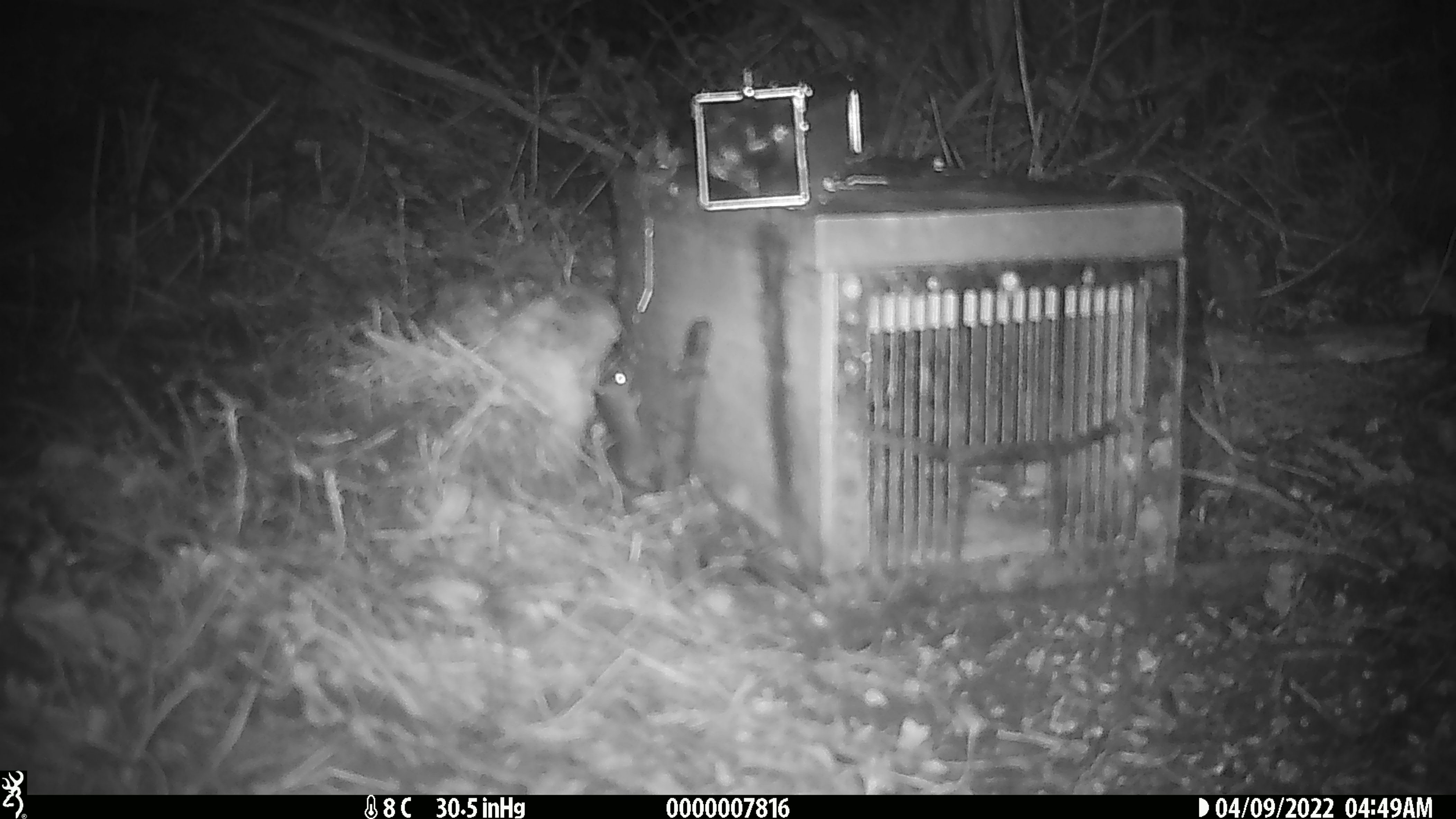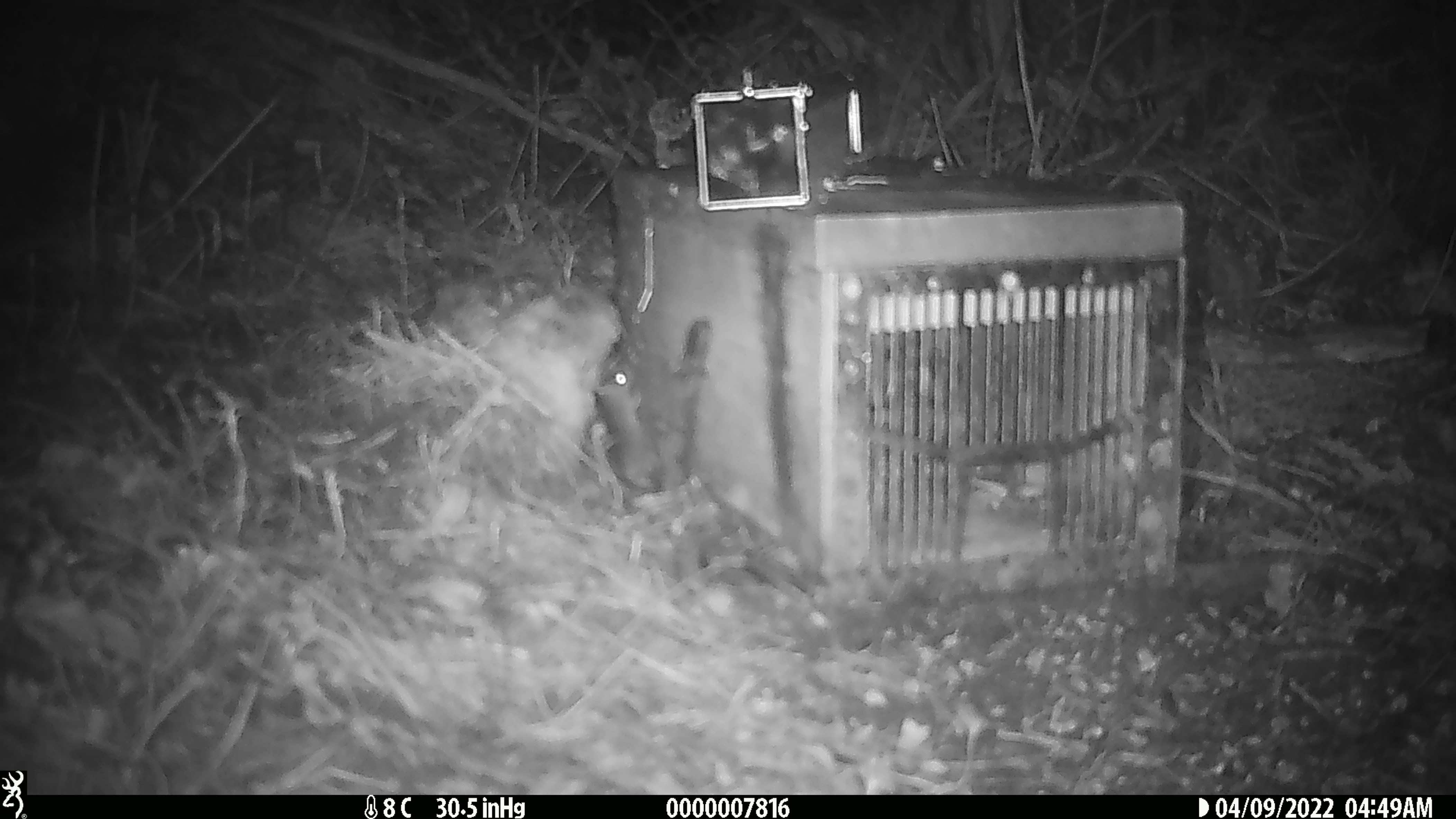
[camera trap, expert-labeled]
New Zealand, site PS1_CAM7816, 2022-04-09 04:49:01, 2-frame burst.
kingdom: Animalia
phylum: Chordata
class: Mammalia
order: Rodentia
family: Muridae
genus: Mus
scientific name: Mus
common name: mouse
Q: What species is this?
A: Mouse (Mus).